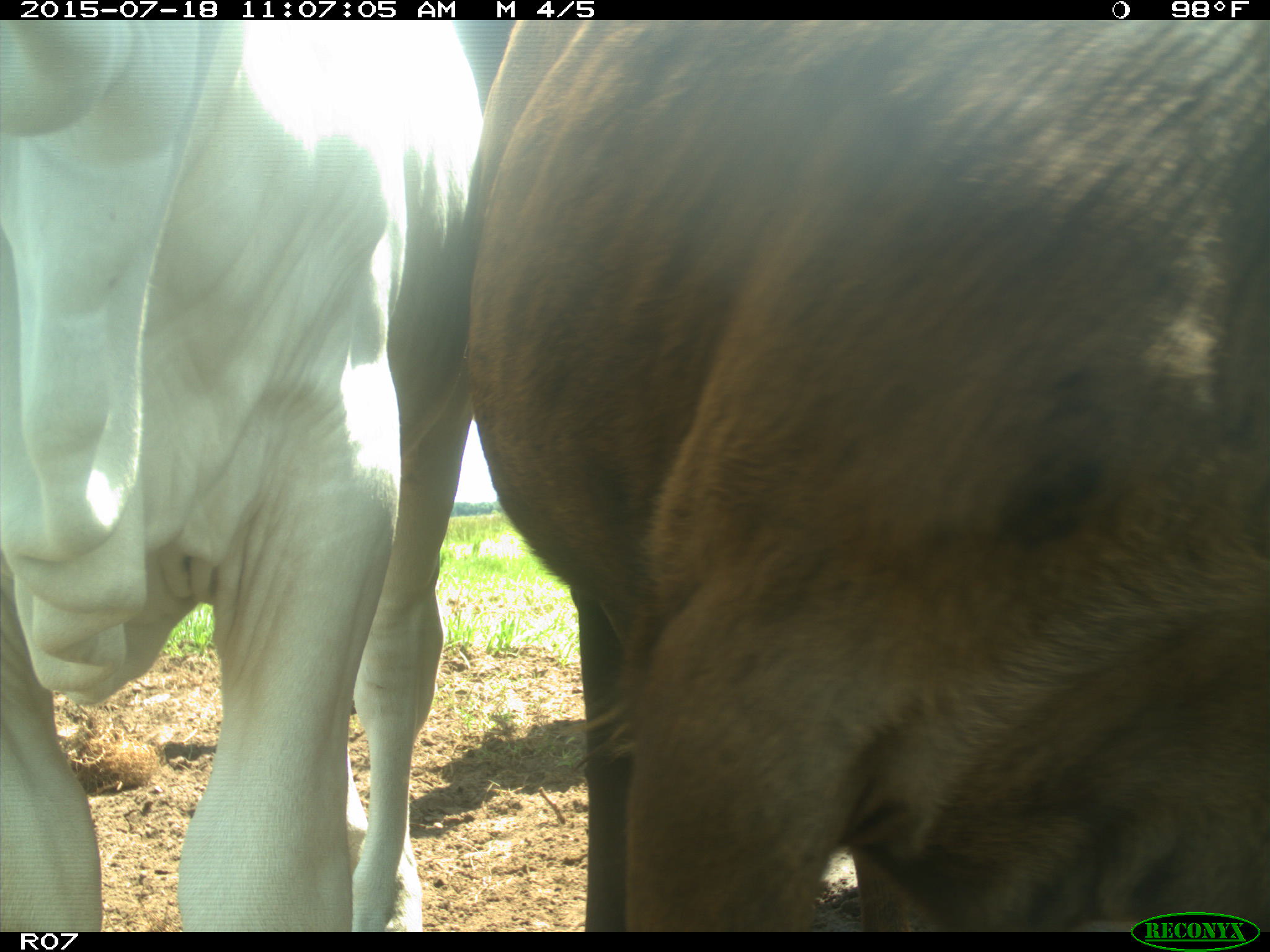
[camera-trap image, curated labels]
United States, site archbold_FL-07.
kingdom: Animalia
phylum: Chordata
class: Mammalia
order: Artiodactyla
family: Bovidae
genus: Bos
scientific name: Bos taurus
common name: domestic cow